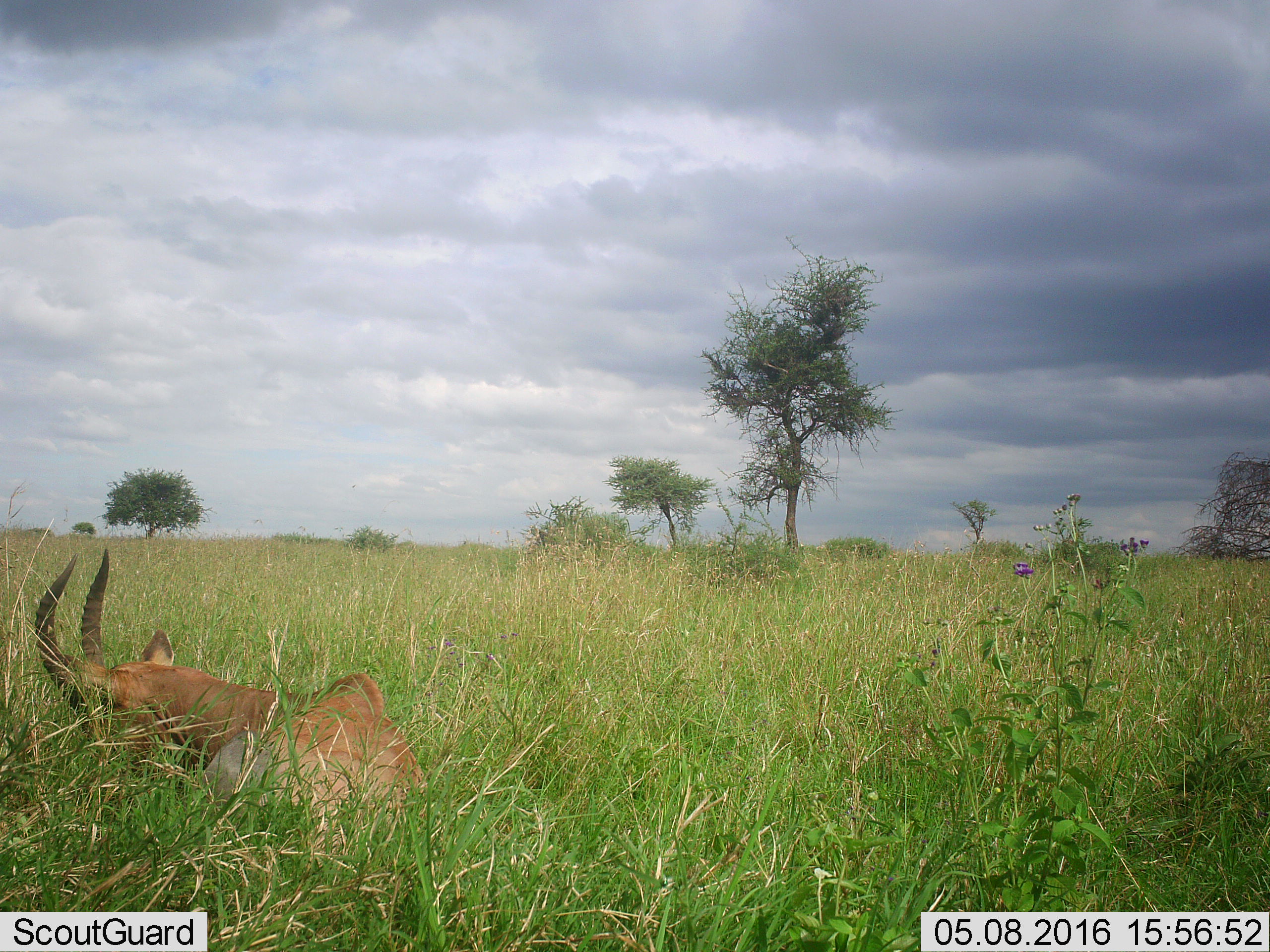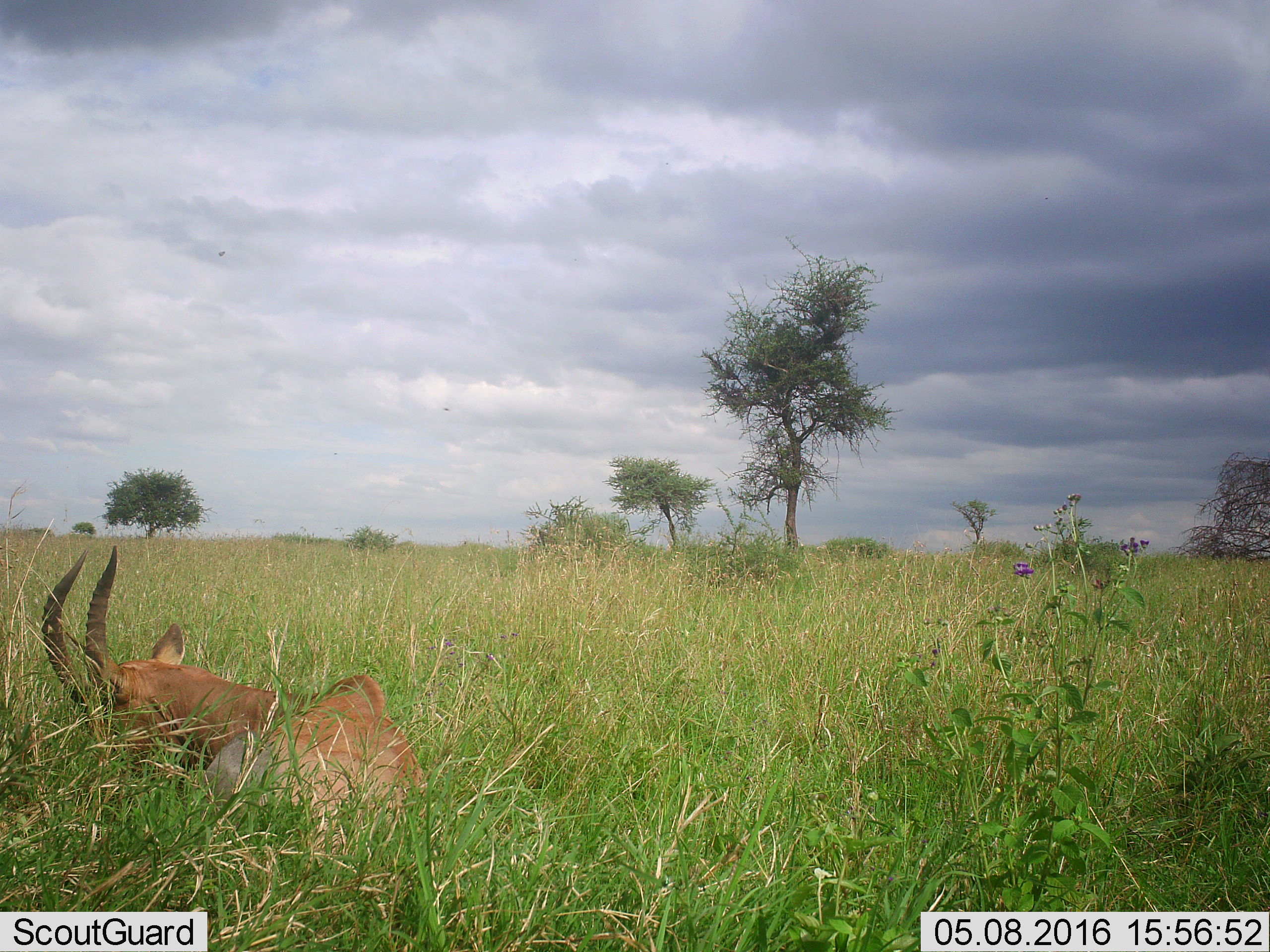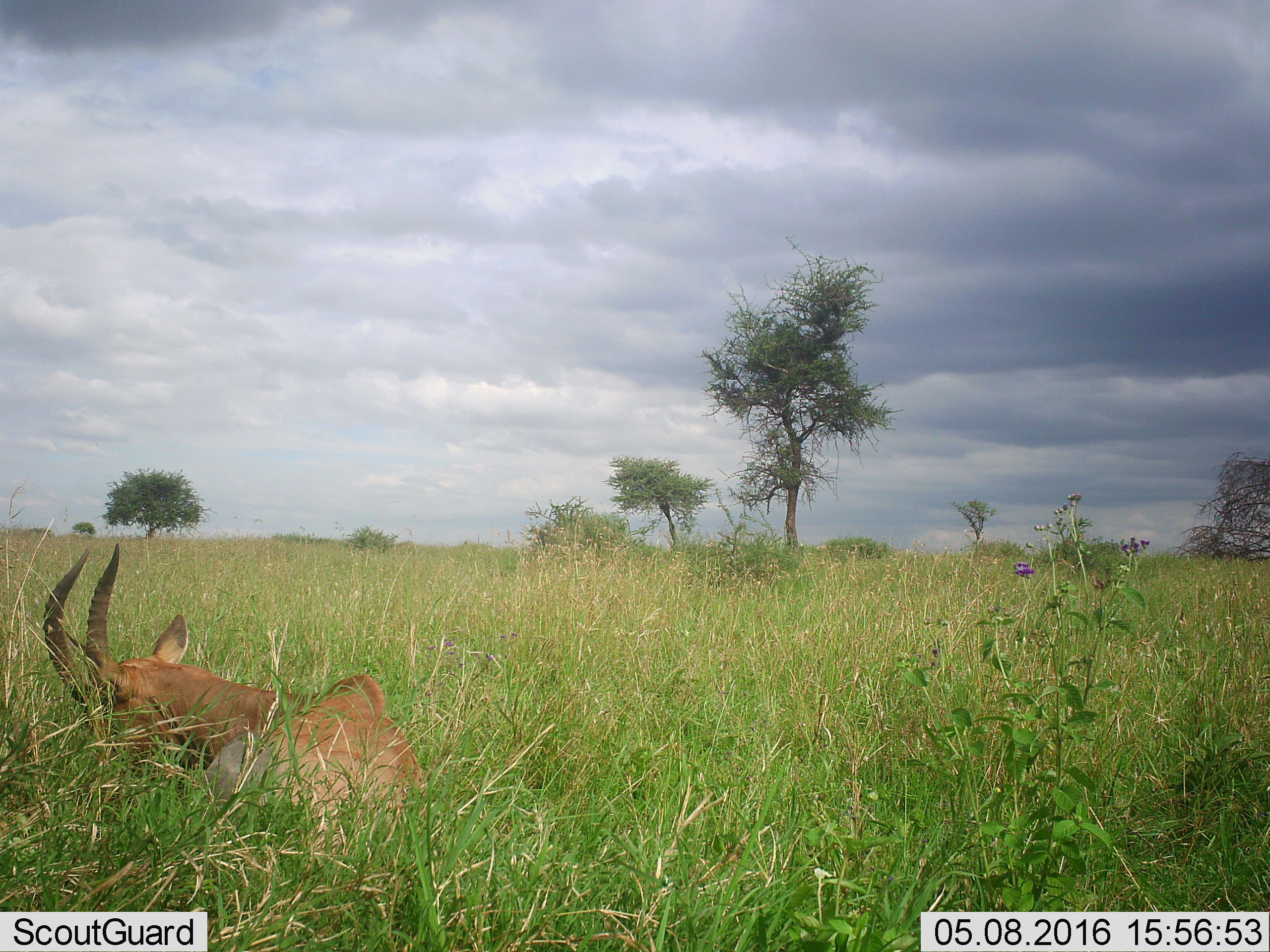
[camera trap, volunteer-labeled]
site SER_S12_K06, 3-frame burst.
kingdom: Animalia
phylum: Chordata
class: Mammalia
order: Artiodactyla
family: Bovidae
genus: Damaliscus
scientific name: Damaliscus lunatus jimela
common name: topi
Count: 1.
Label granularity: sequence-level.